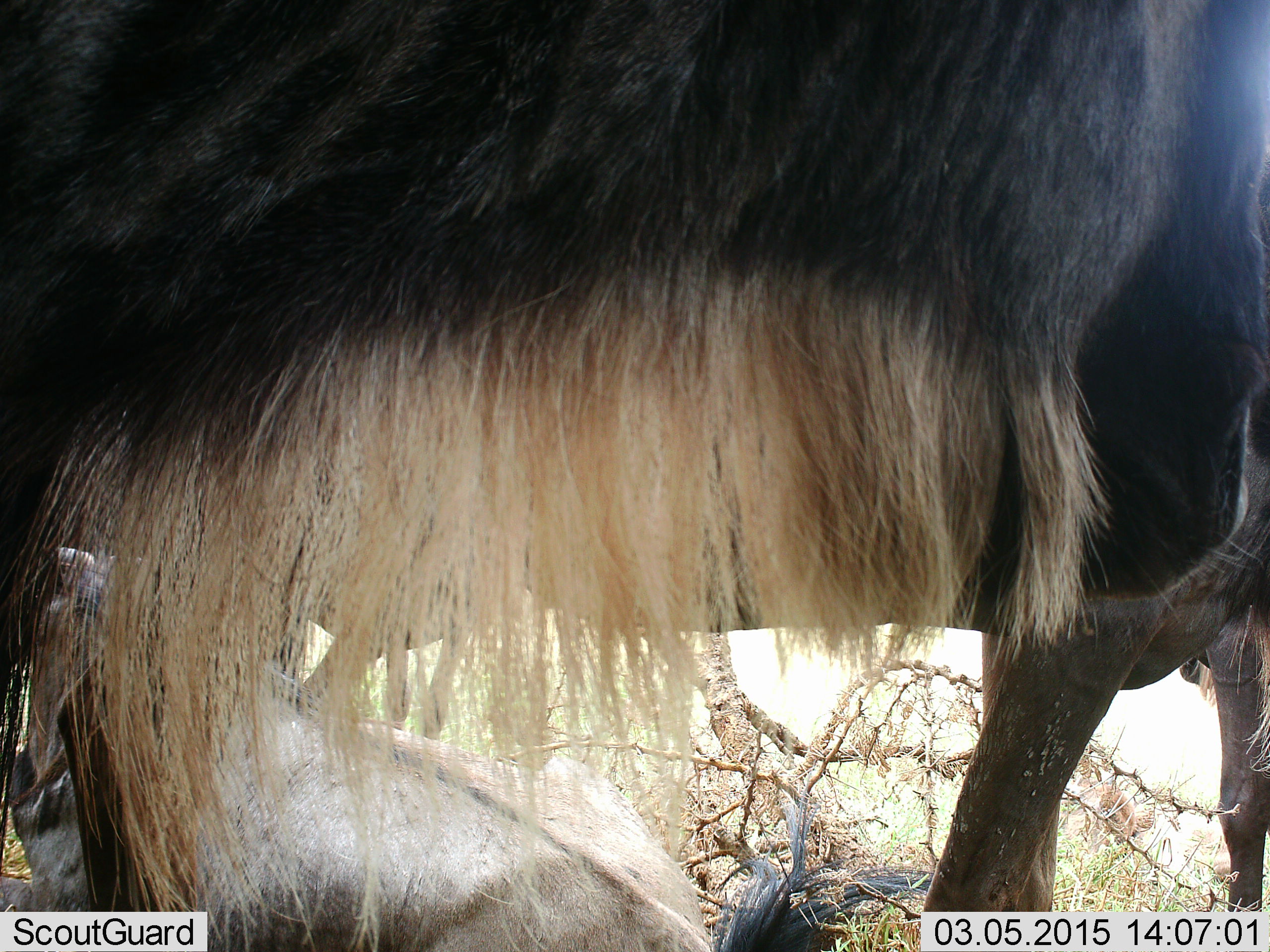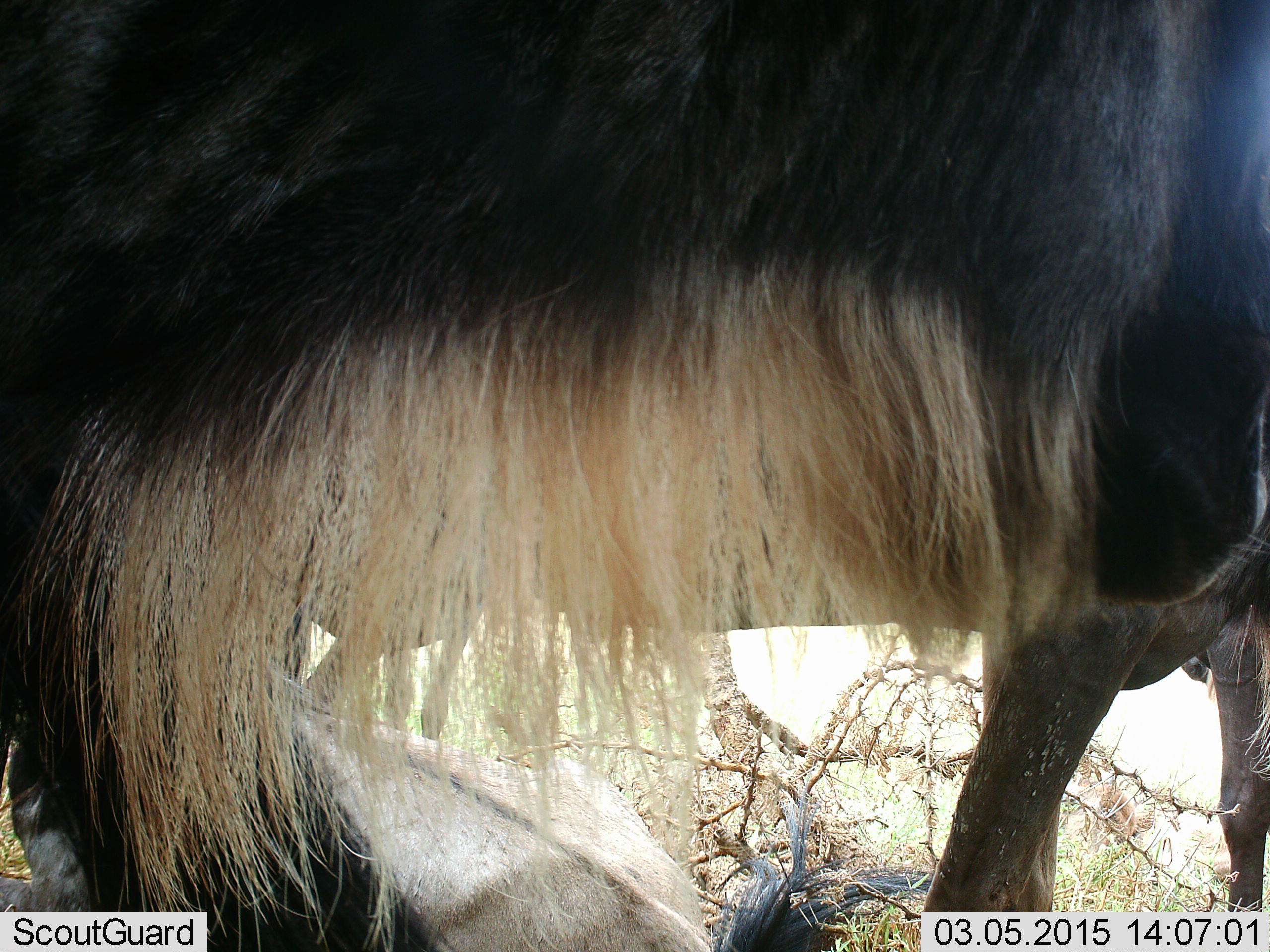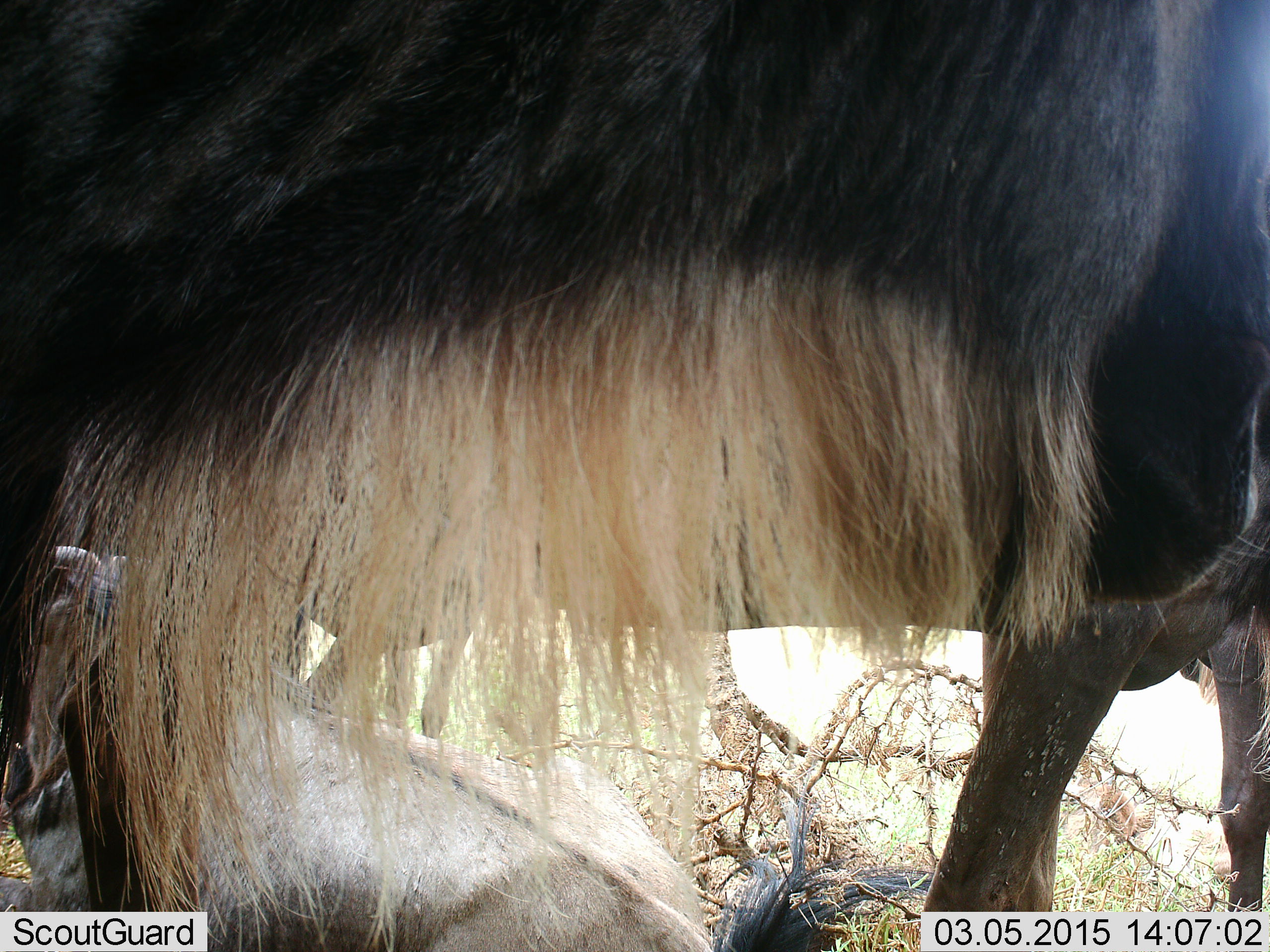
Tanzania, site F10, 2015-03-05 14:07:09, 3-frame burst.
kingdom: Animalia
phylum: Chordata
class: Mammalia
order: Artiodactyla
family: Bovidae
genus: Connochaetes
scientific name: Connochaetes taurinus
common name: blue wildebeest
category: wildebeest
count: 3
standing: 80%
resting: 50%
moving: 10%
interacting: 10%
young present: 10%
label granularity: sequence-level